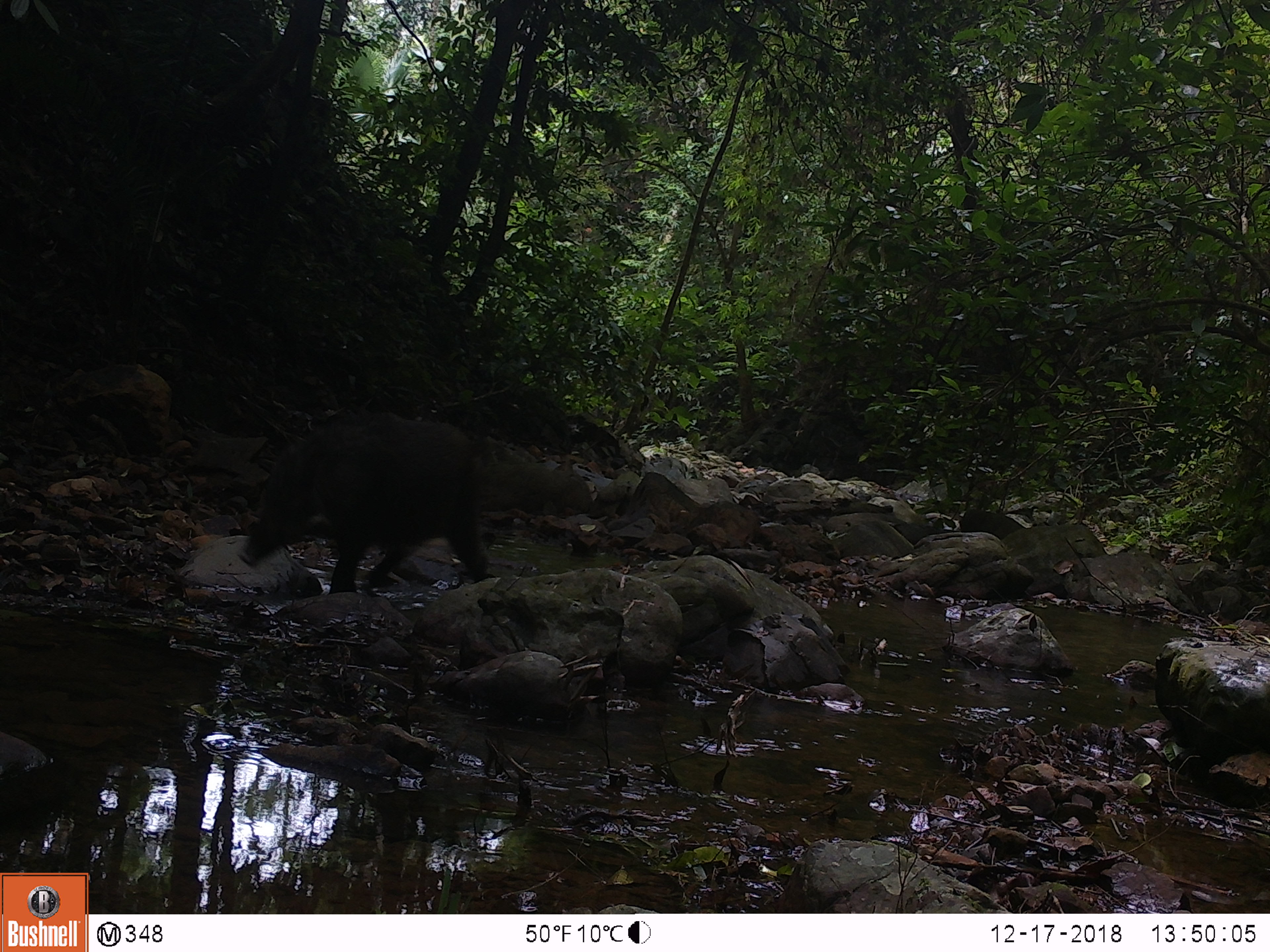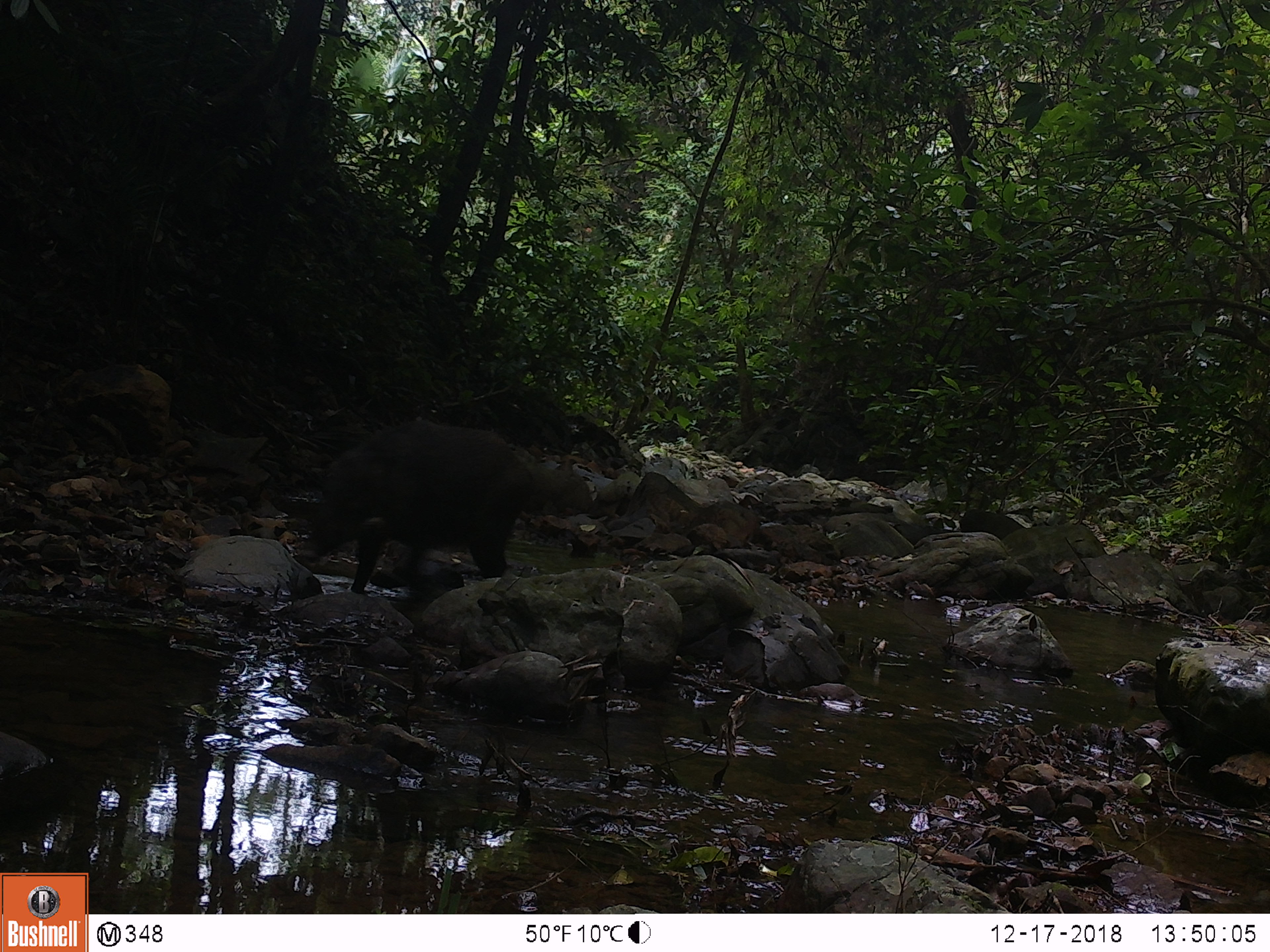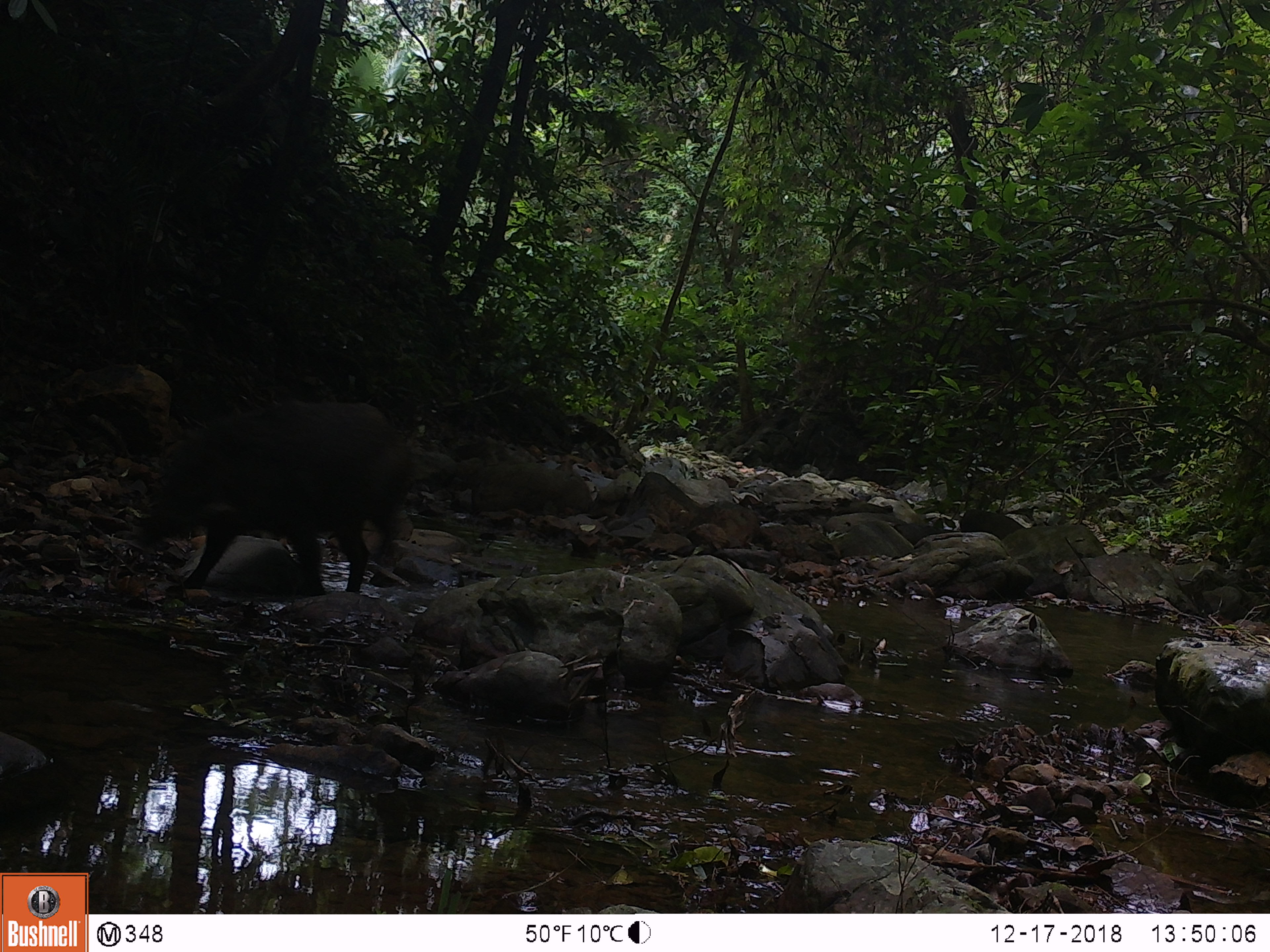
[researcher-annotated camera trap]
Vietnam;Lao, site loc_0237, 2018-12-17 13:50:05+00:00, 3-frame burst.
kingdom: Animalia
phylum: Chordata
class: Mammalia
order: Artiodactyla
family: Suidae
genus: Sus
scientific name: Sus scrofa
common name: eurasian wild pig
Eurasian wild pig (Sus scrofa). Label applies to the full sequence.